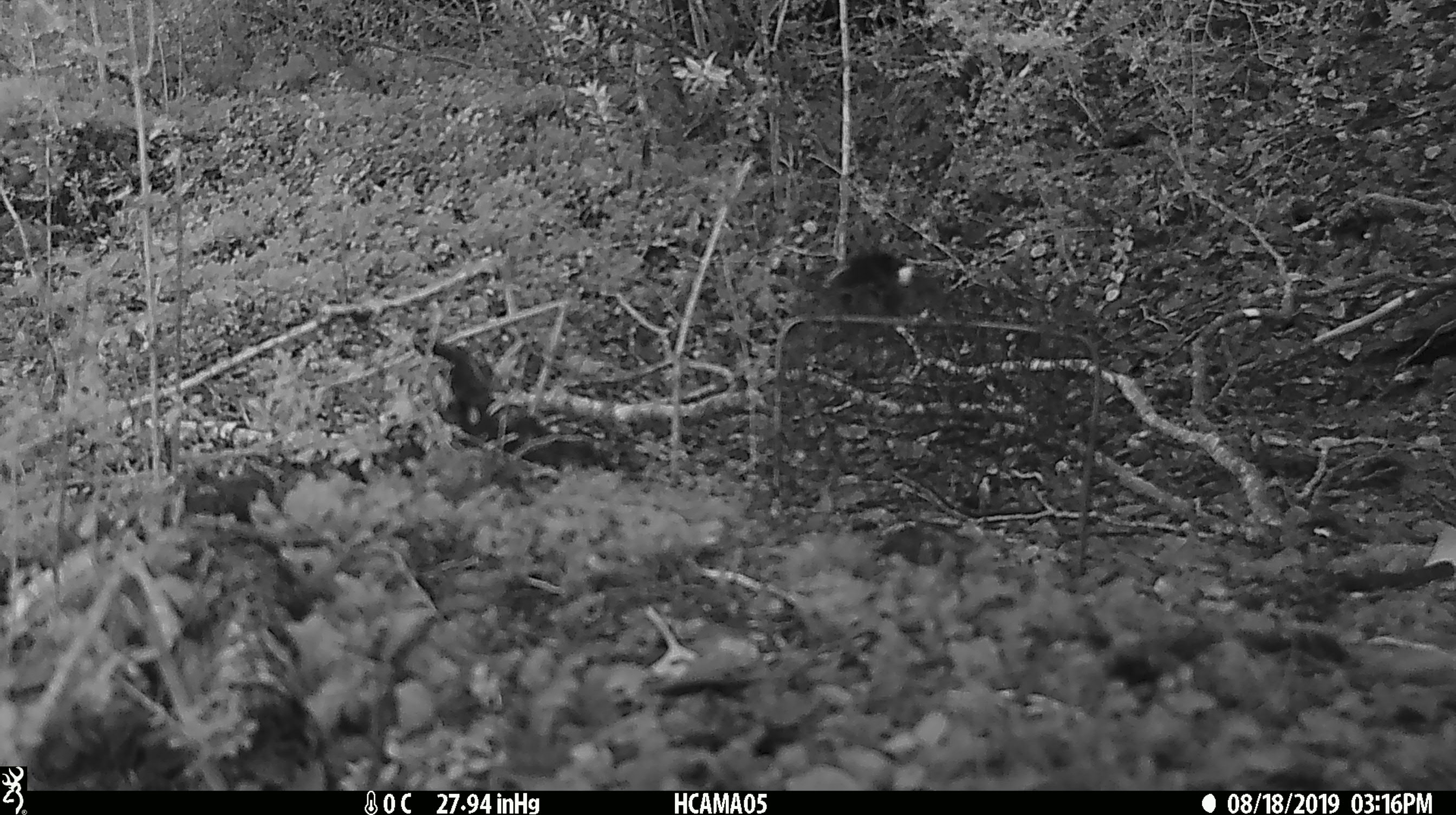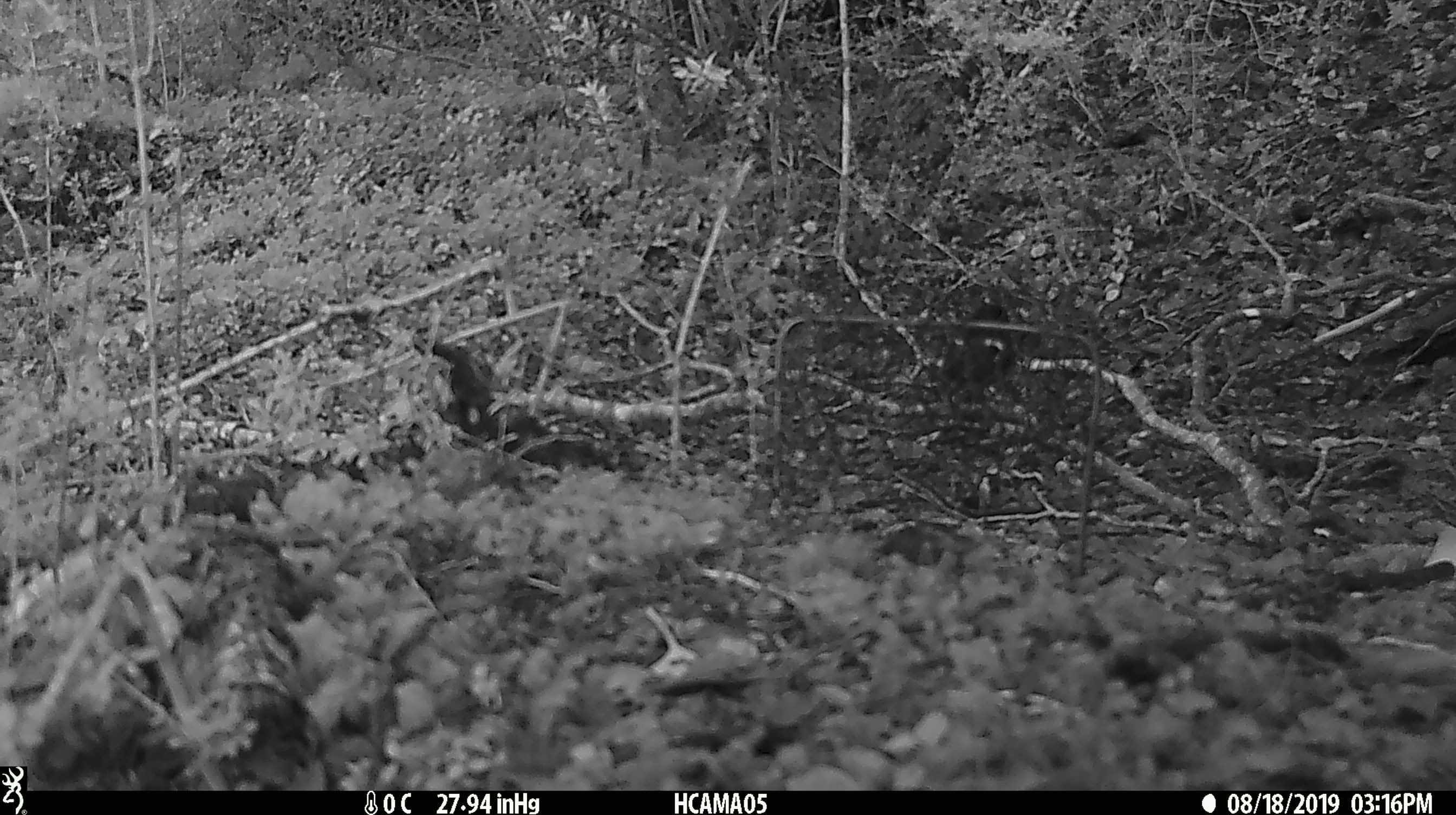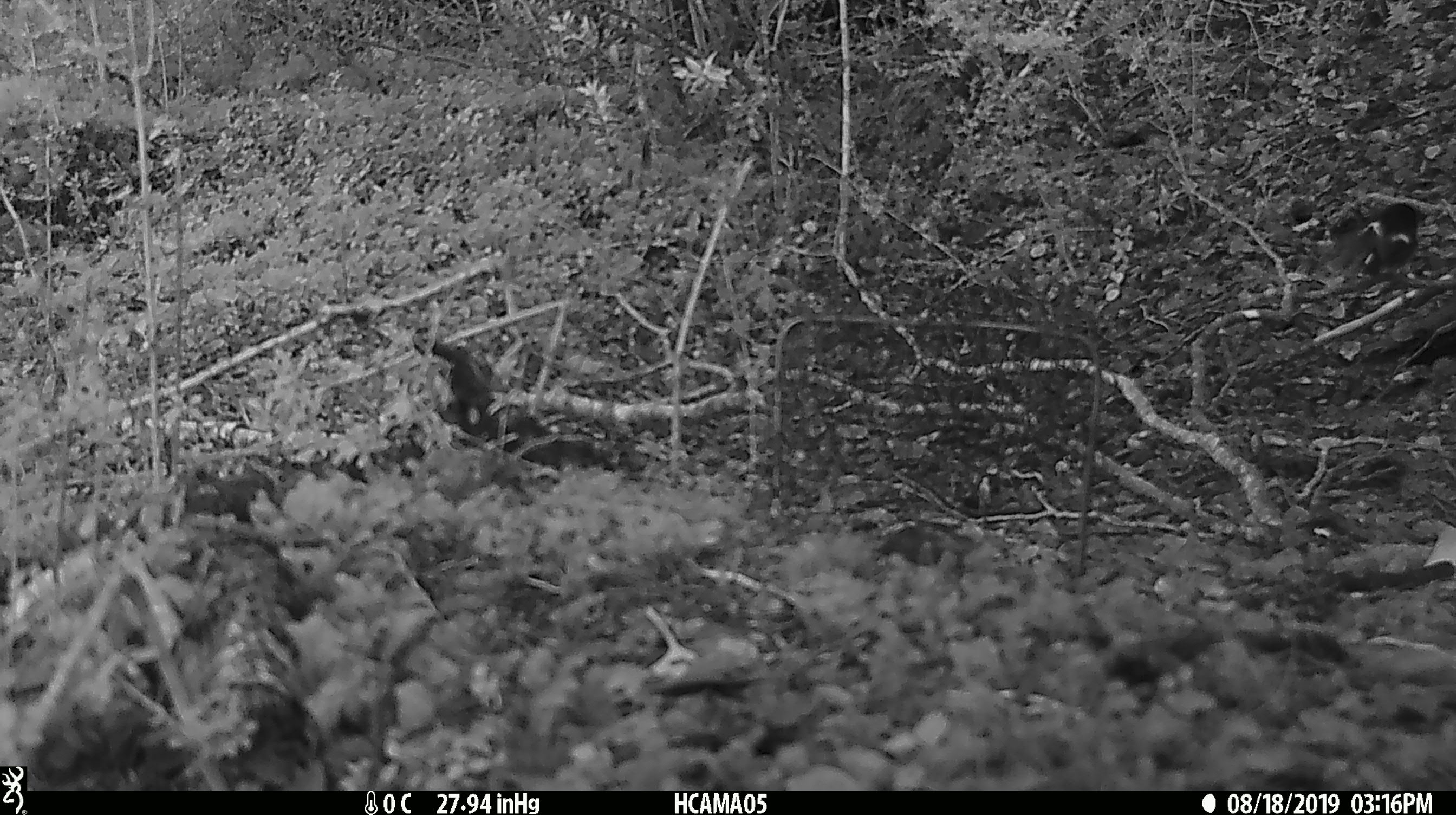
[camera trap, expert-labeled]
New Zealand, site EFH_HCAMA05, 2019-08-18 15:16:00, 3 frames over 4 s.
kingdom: Animalia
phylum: Chordata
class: Aves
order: Passeriformes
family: Petroicidae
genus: Petroica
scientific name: Petroica macrocephala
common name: tomtit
Tomtit (Petroica macrocephala).